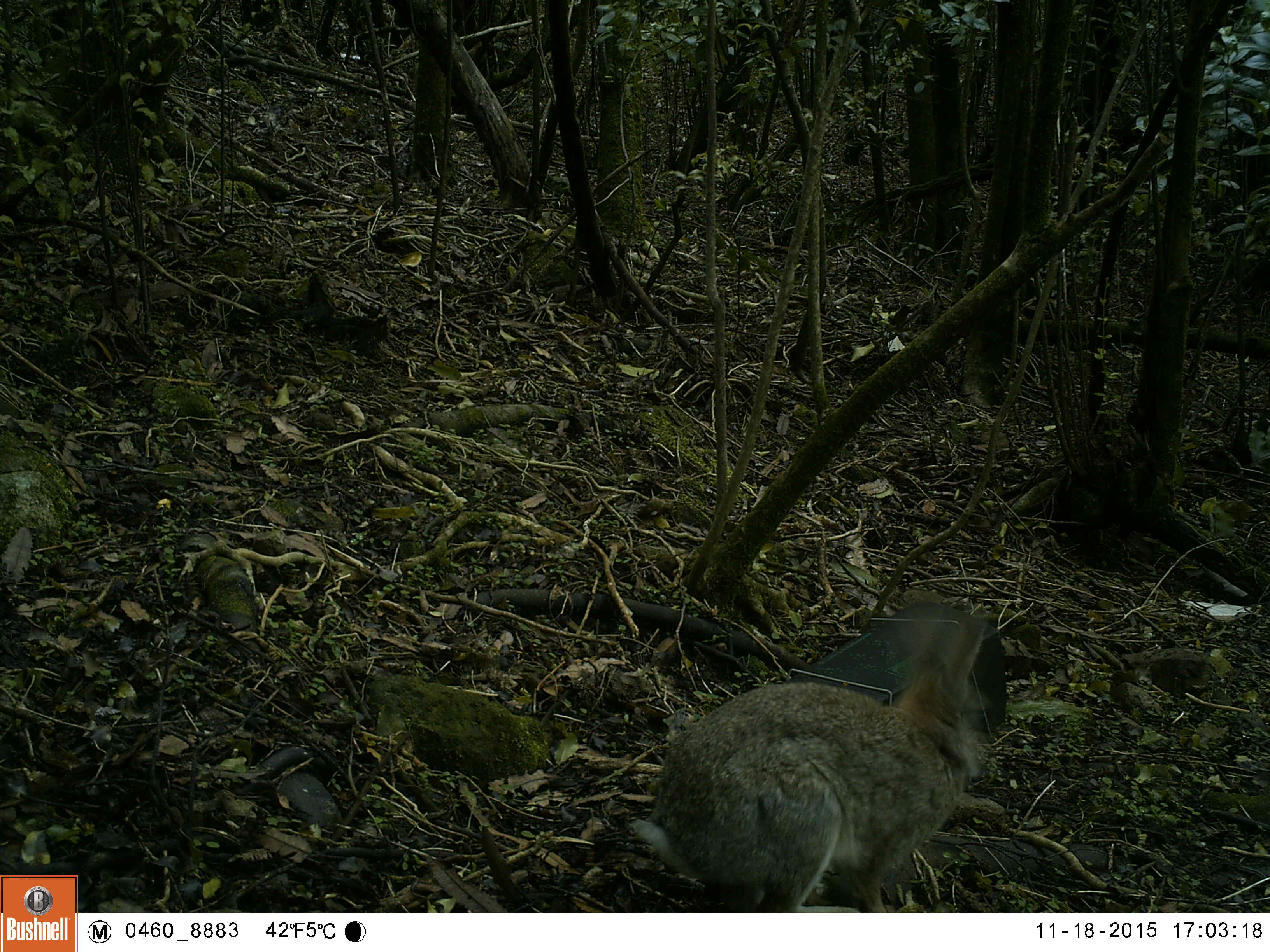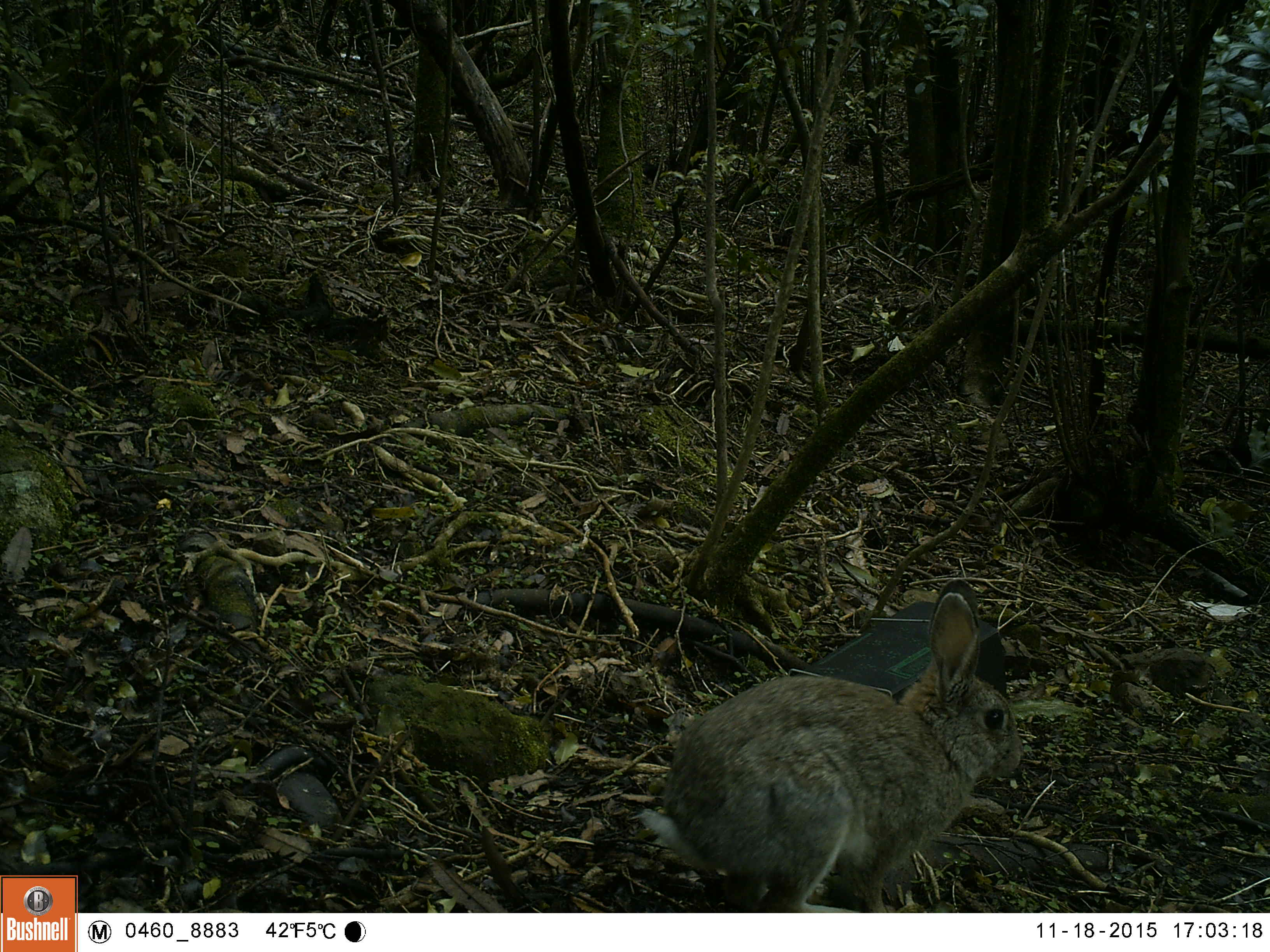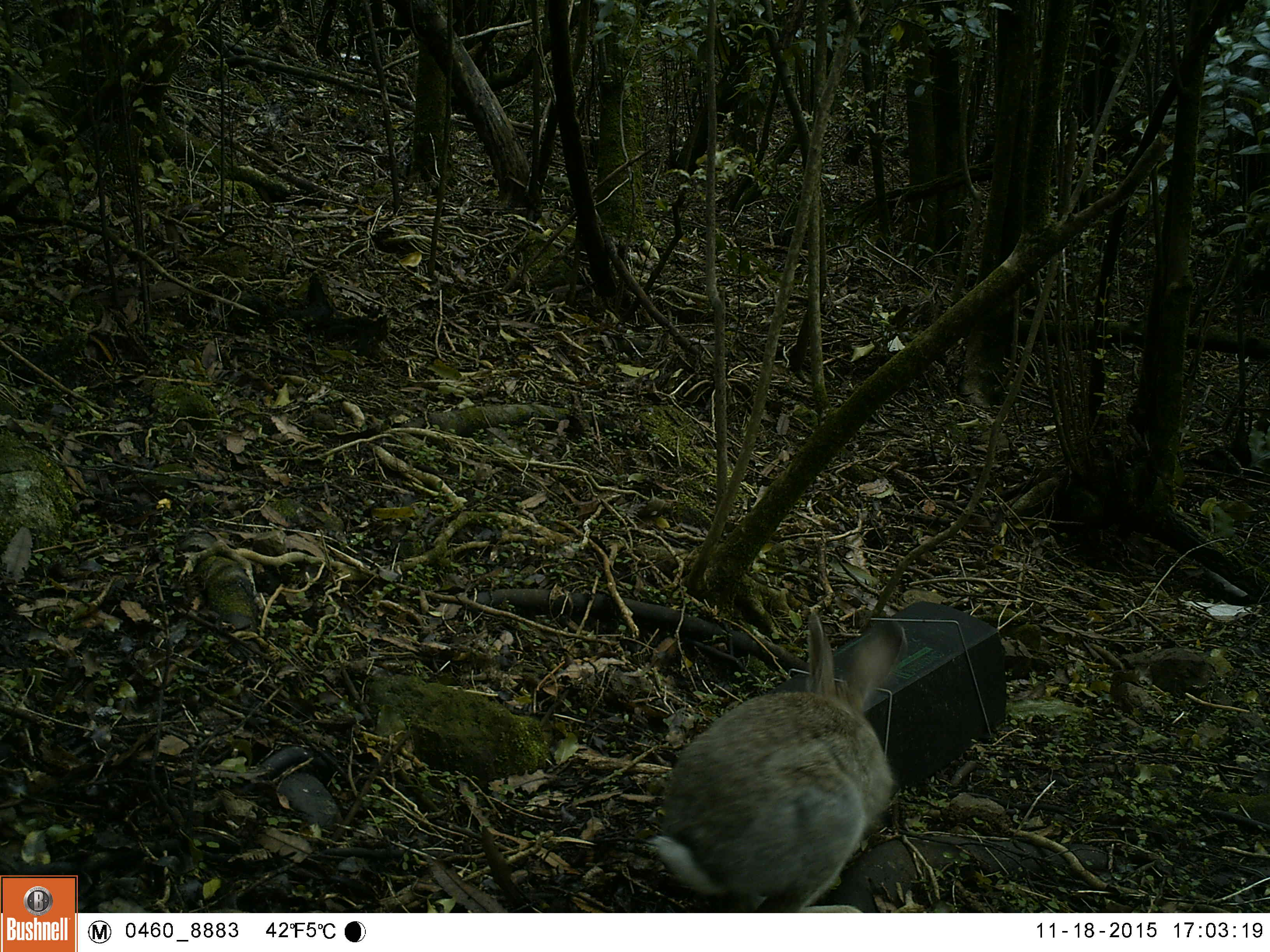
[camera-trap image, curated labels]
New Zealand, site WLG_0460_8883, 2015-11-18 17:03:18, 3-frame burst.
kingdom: Animalia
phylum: Chordata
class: Mammalia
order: Lagomorpha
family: Leporidae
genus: Oryctolagus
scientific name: Oryctolagus cuniculus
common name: european rabbit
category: rabbit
Rabbit (european rabbit) (Oryctolagus cuniculus).